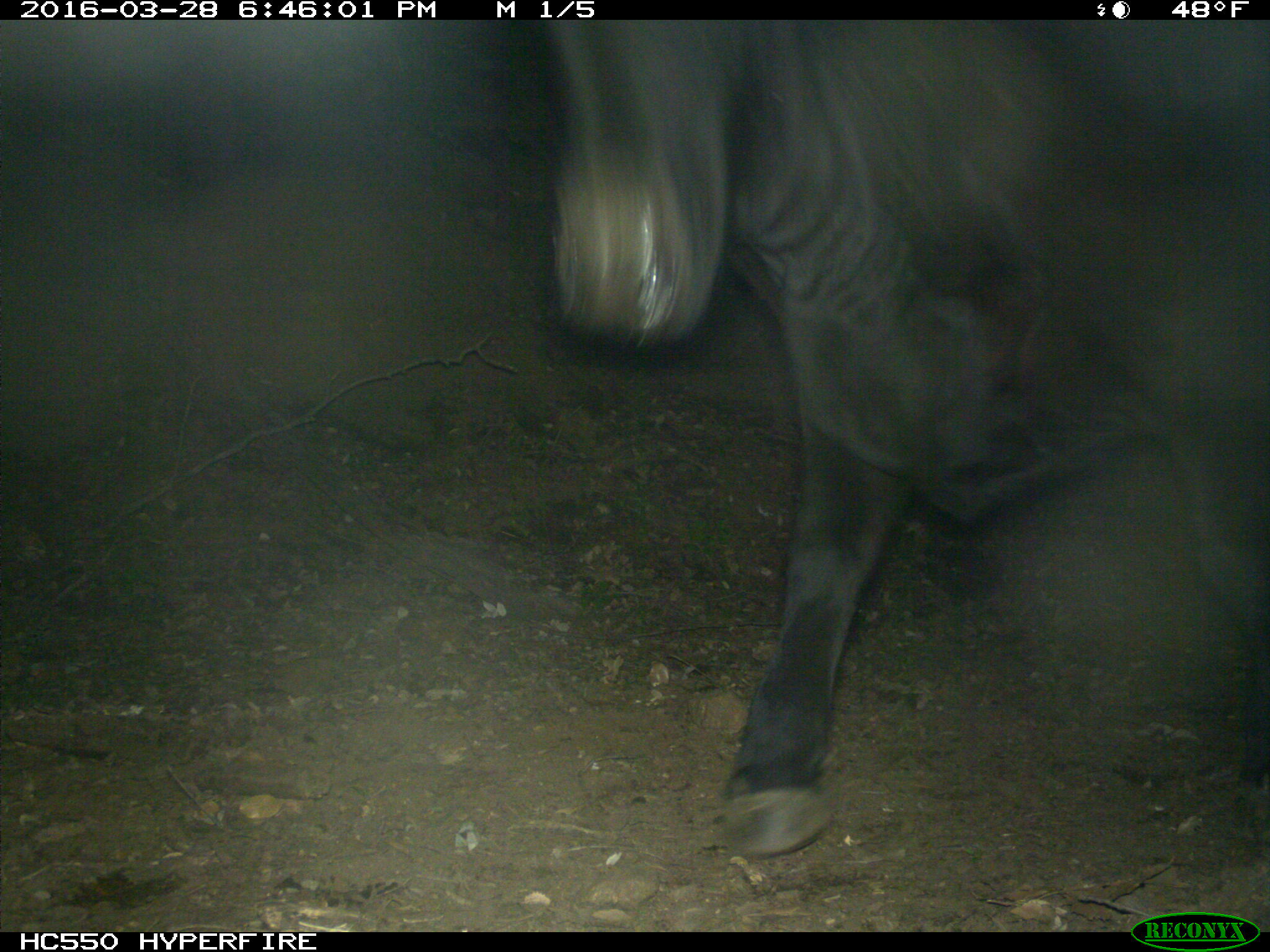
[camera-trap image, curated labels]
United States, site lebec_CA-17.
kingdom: Animalia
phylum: Chordata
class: Mammalia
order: Artiodactyla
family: Bovidae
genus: Bos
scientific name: Bos taurus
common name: domestic cow